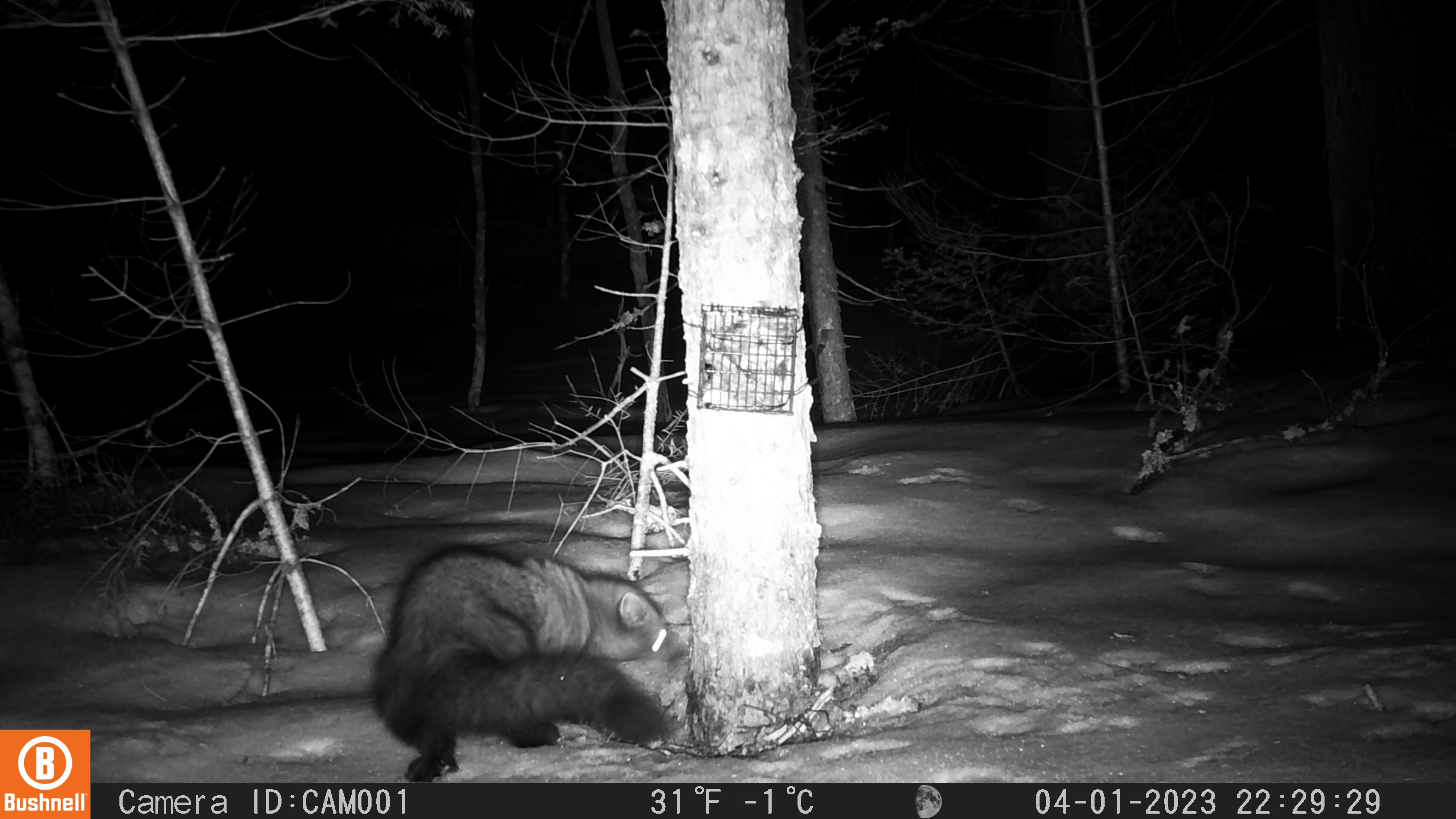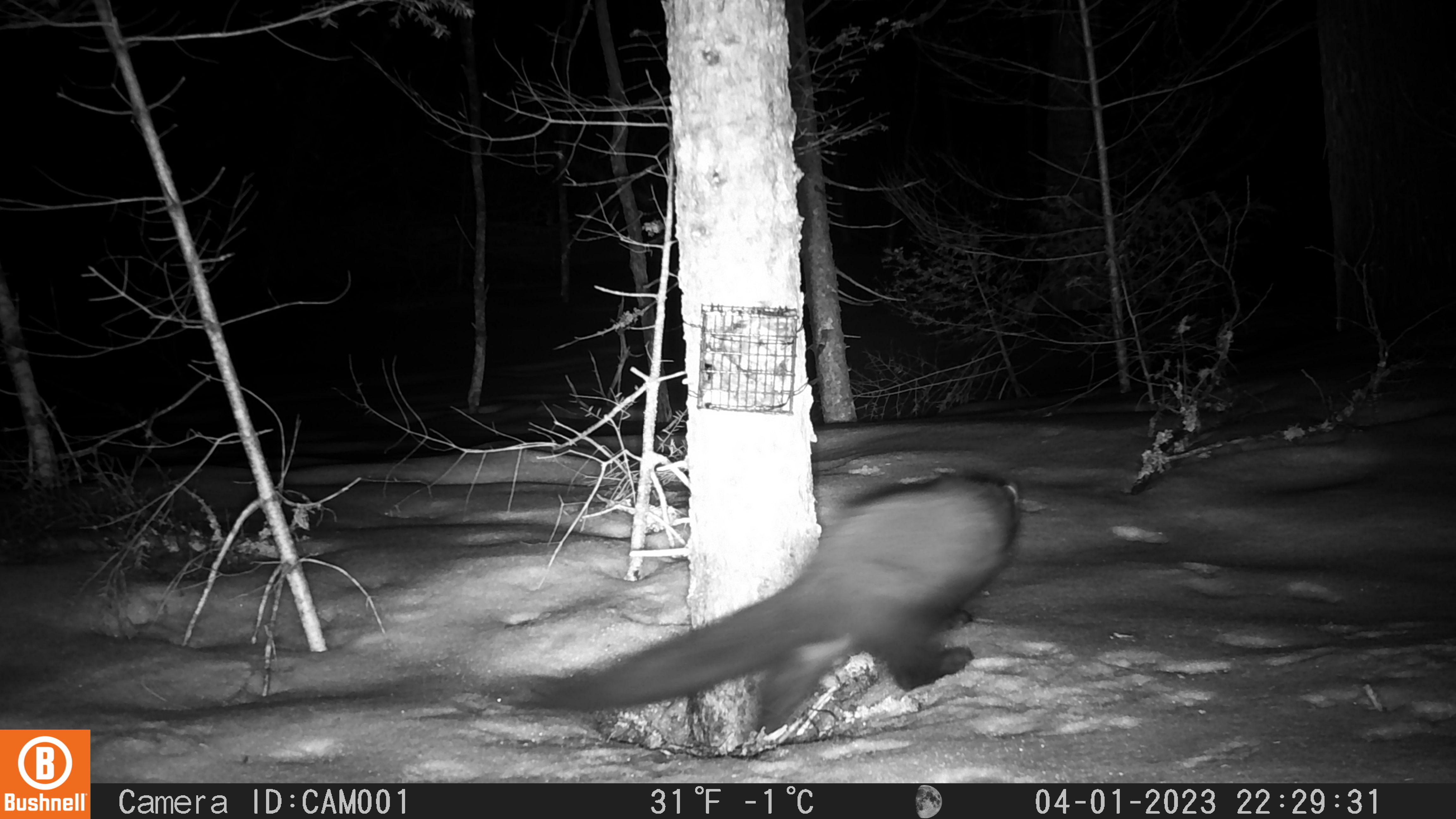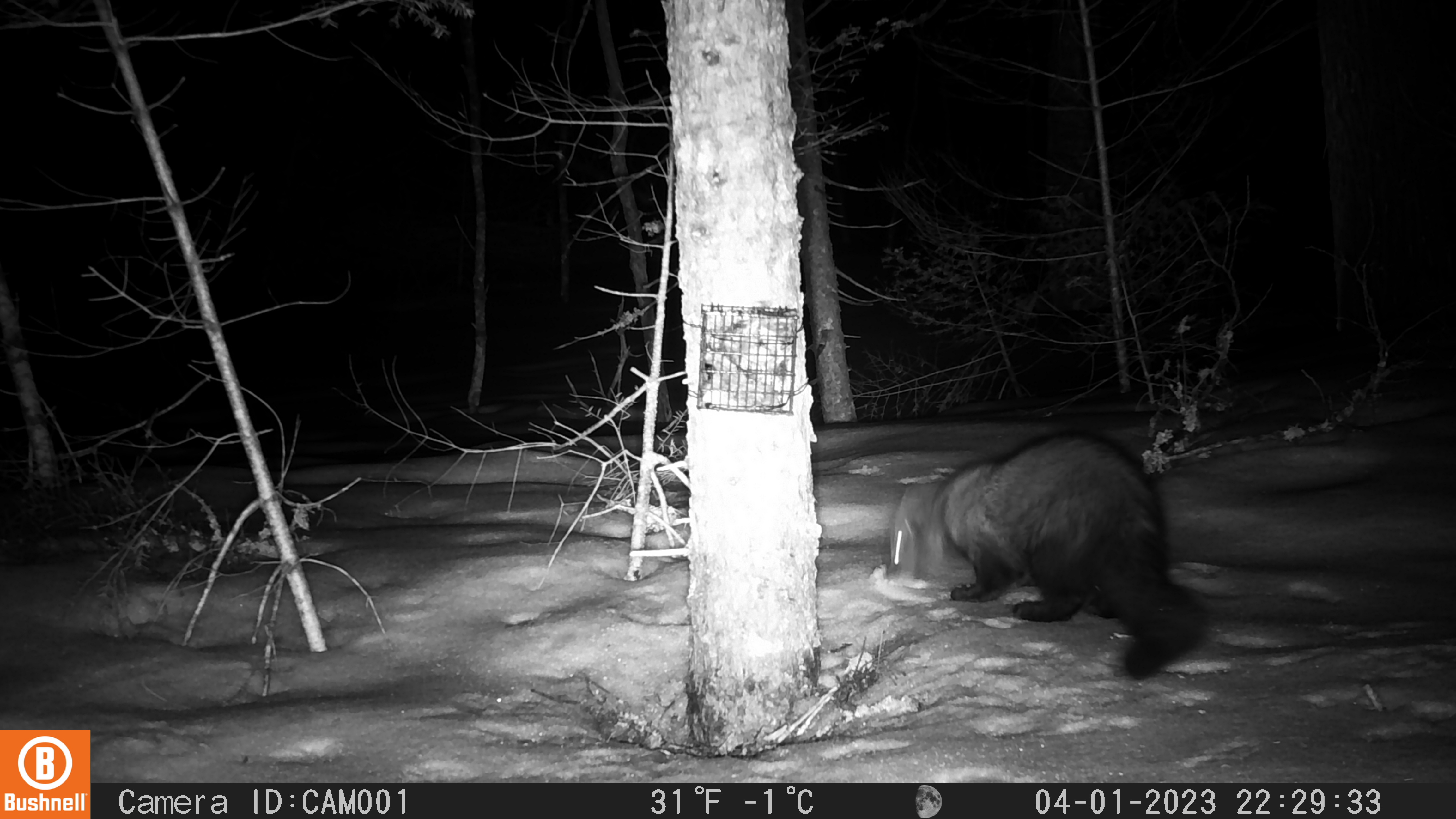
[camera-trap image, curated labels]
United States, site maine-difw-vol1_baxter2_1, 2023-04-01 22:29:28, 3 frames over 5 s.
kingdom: Animalia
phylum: Chordata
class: Mammalia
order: Carnivora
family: Mustelidae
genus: Pekania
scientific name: Pekania pennanti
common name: fisher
Fisher (Pekania pennanti).